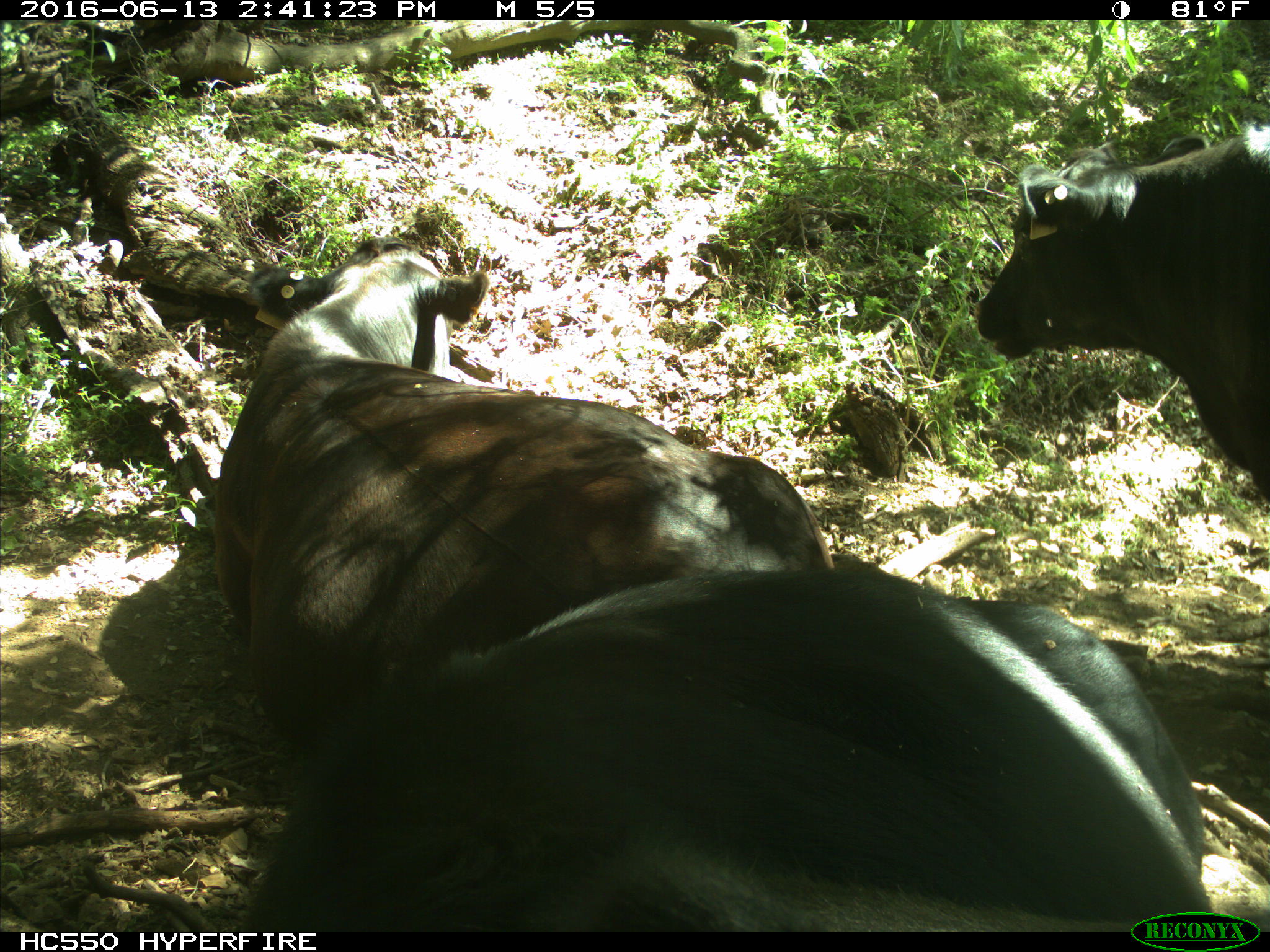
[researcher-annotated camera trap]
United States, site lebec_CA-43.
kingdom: Animalia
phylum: Chordata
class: Mammalia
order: Artiodactyla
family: Bovidae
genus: Bos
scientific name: Bos taurus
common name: domestic cow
Bos taurus (domestic cow).